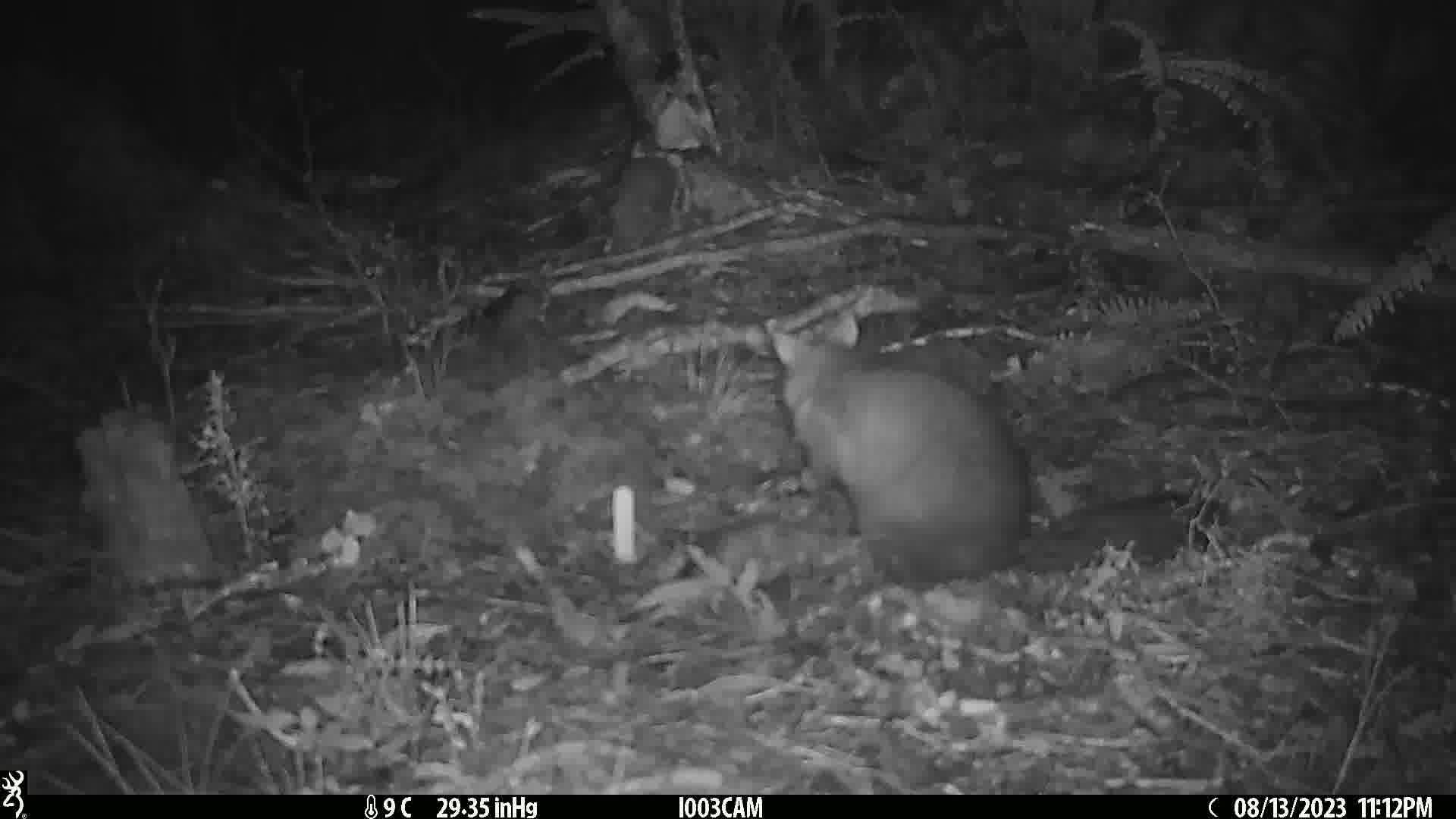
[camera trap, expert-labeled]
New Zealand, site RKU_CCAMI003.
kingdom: Animalia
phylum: Chordata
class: Mammalia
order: Diprotodontia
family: Phalangeridae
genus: Trichosurus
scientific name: Trichosurus vulpecula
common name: common brushtail possum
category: possum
Possum (common brushtail possum) (Trichosurus vulpecula).